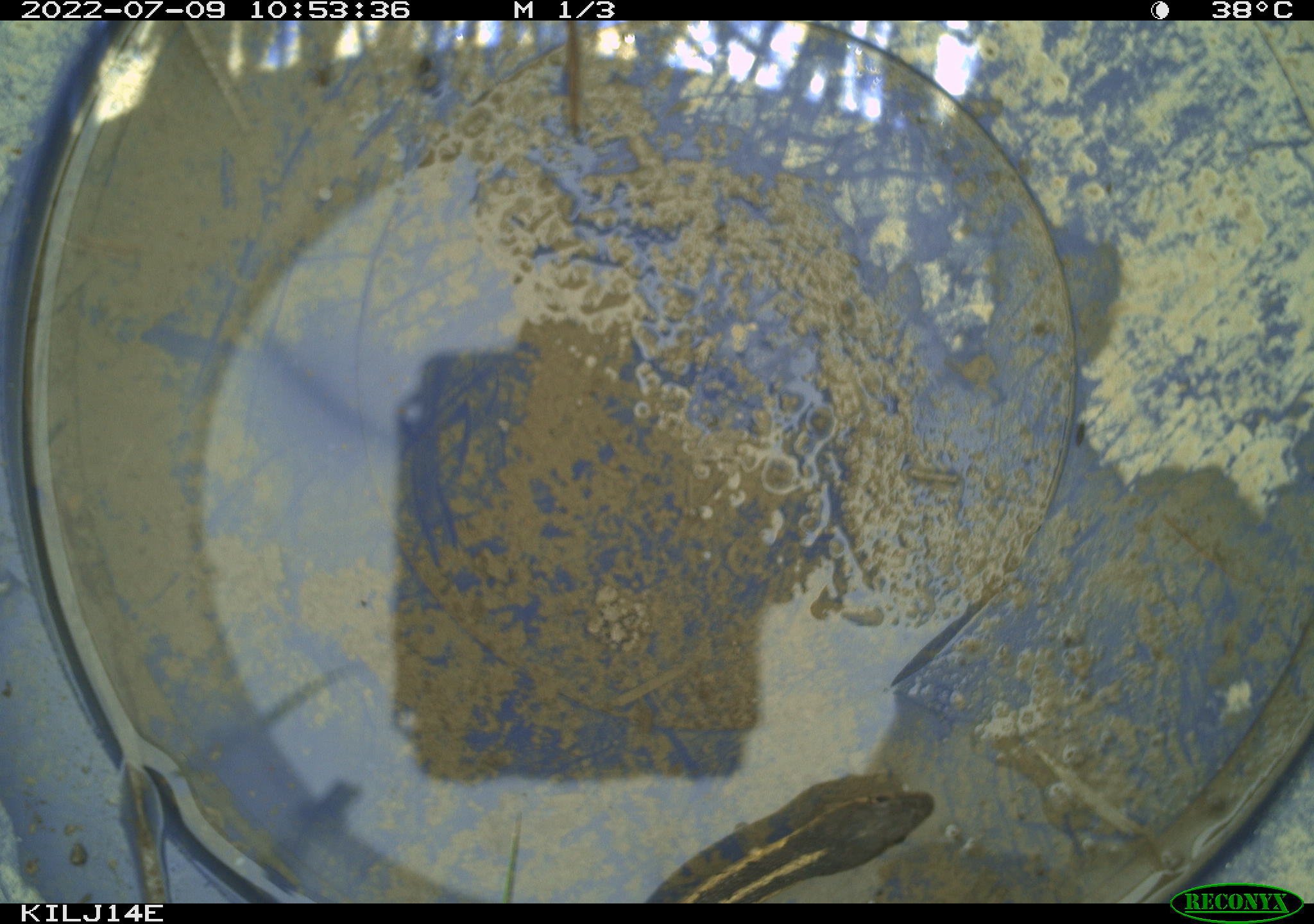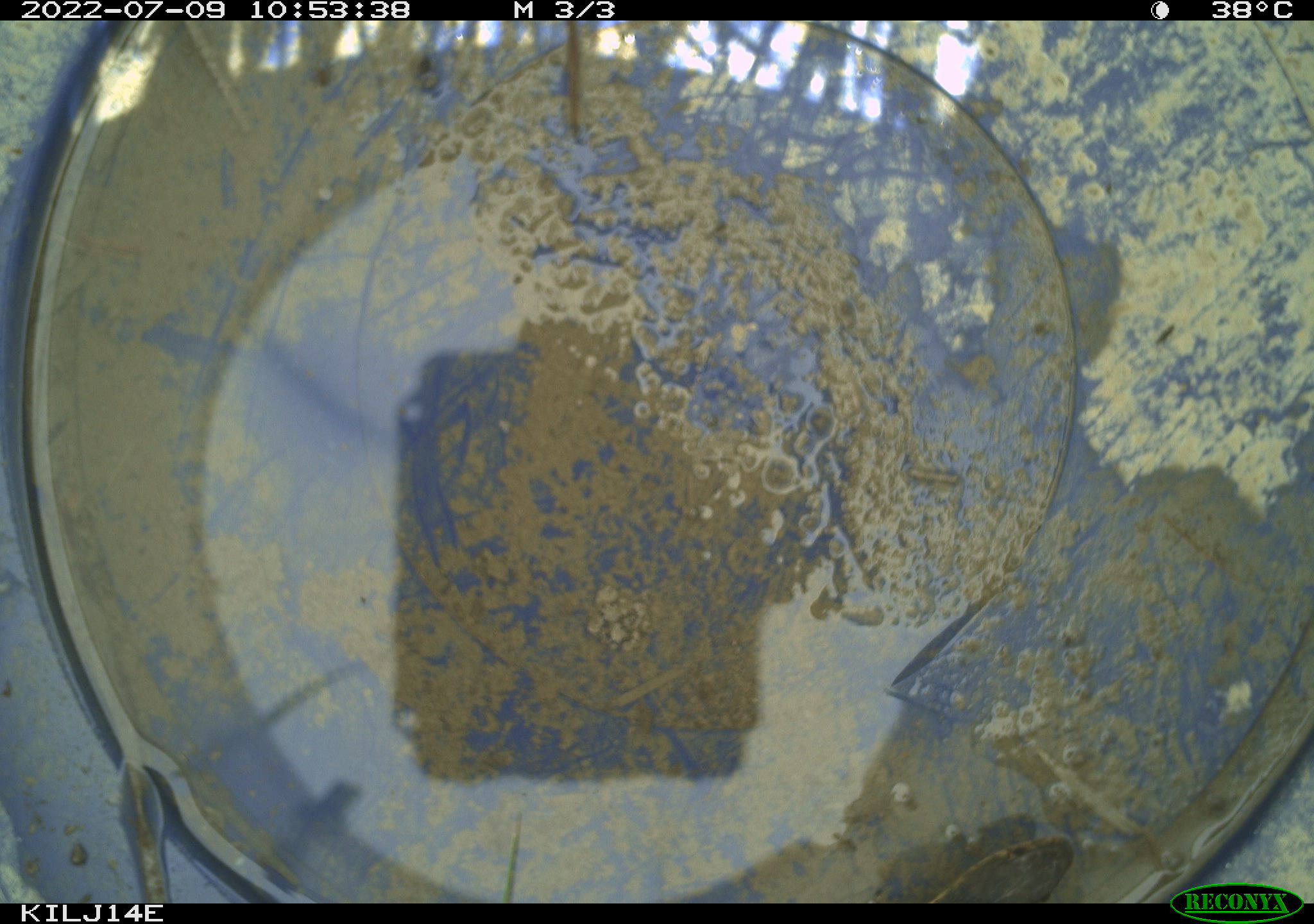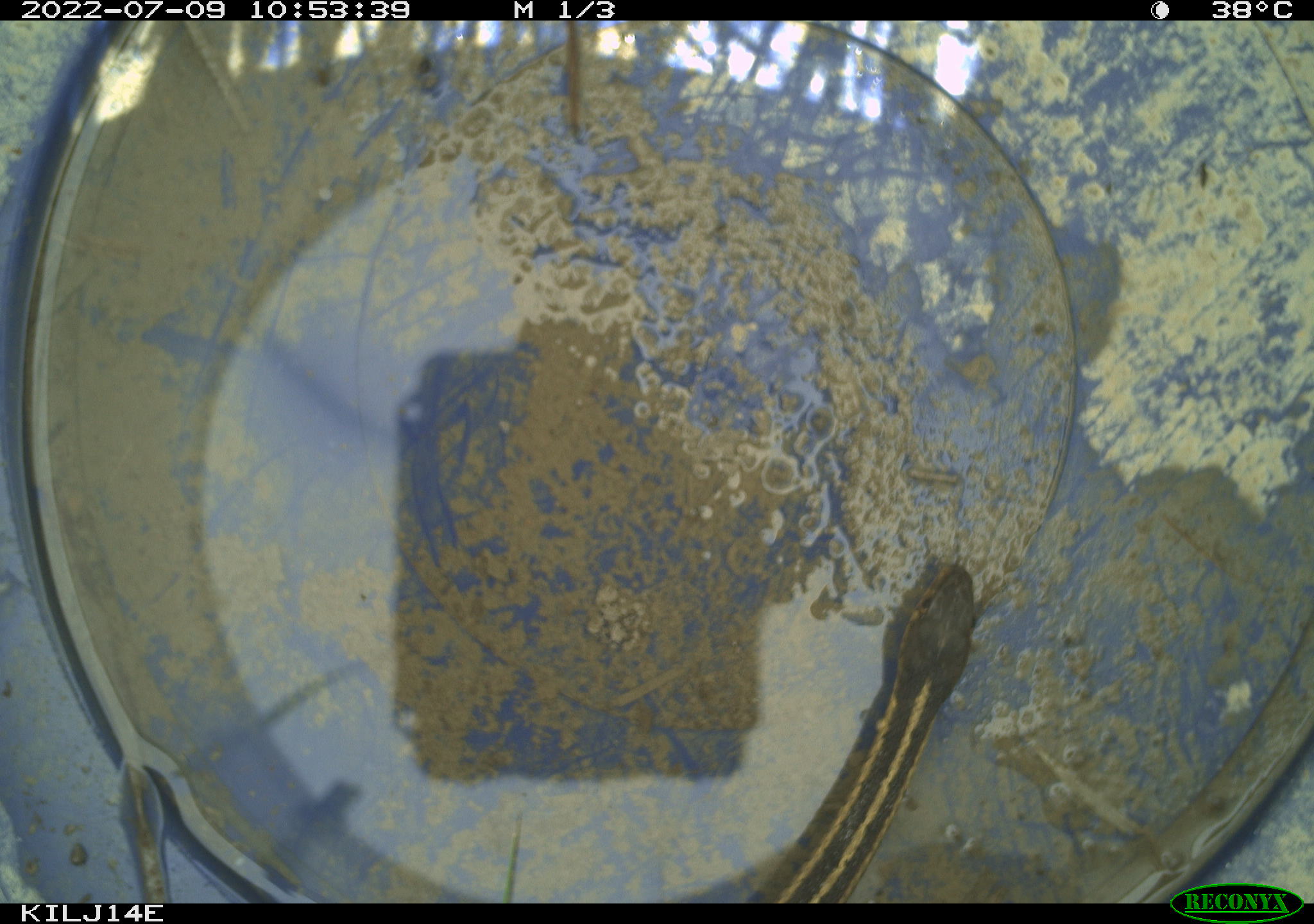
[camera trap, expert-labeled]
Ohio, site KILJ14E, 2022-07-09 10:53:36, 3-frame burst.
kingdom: Animalia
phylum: Chordata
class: Reptilia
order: Squamata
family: Colubridae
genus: Thamnophis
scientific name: Thamnophis sirtalis sirtalis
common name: eastern gartersnake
Eastern gartersnake (Thamnophis sirtalis sirtalis).